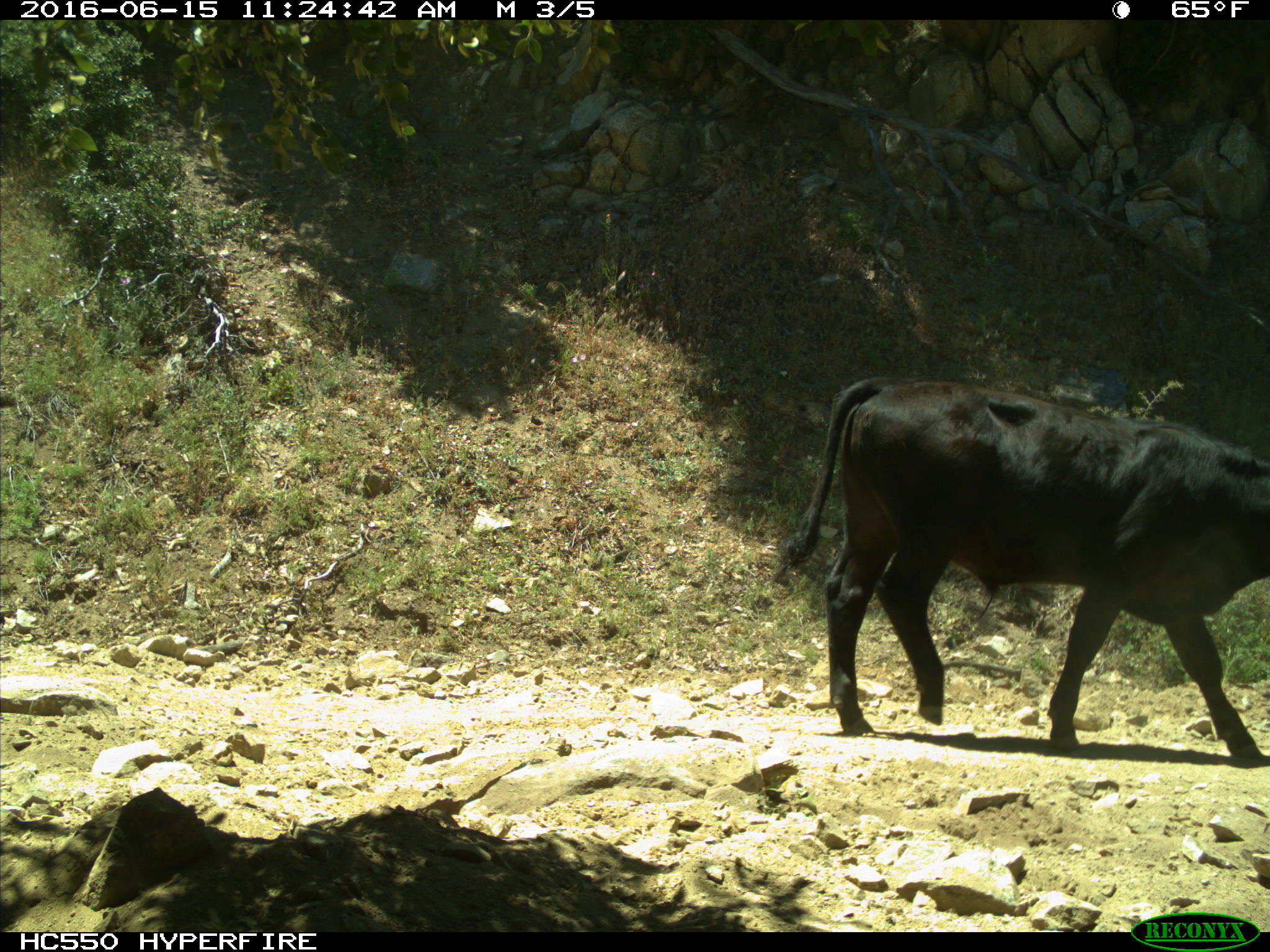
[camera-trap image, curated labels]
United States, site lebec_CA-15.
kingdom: Animalia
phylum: Chordata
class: Mammalia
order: Artiodactyla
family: Bovidae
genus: Bos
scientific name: Bos taurus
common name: domestic cow